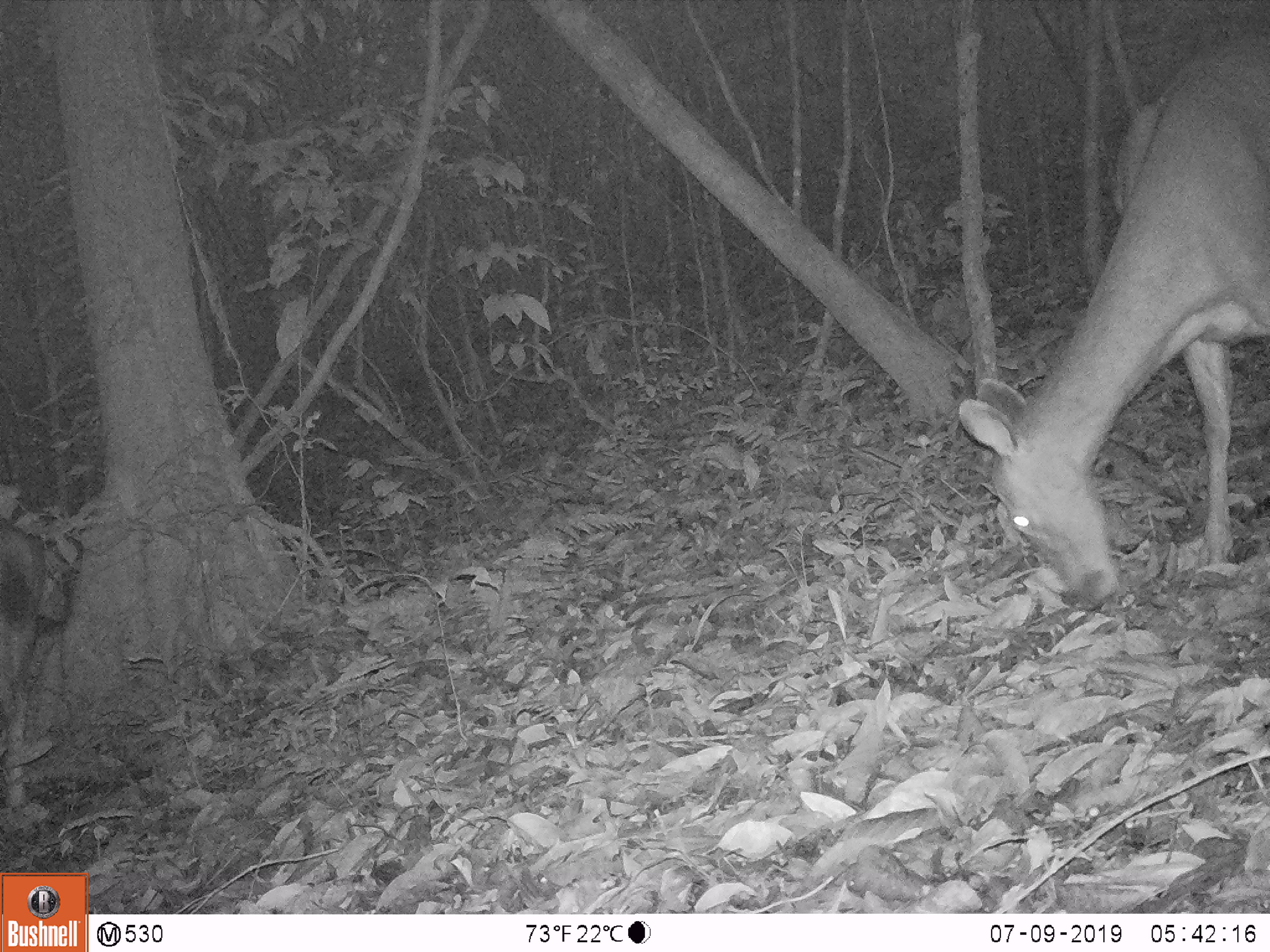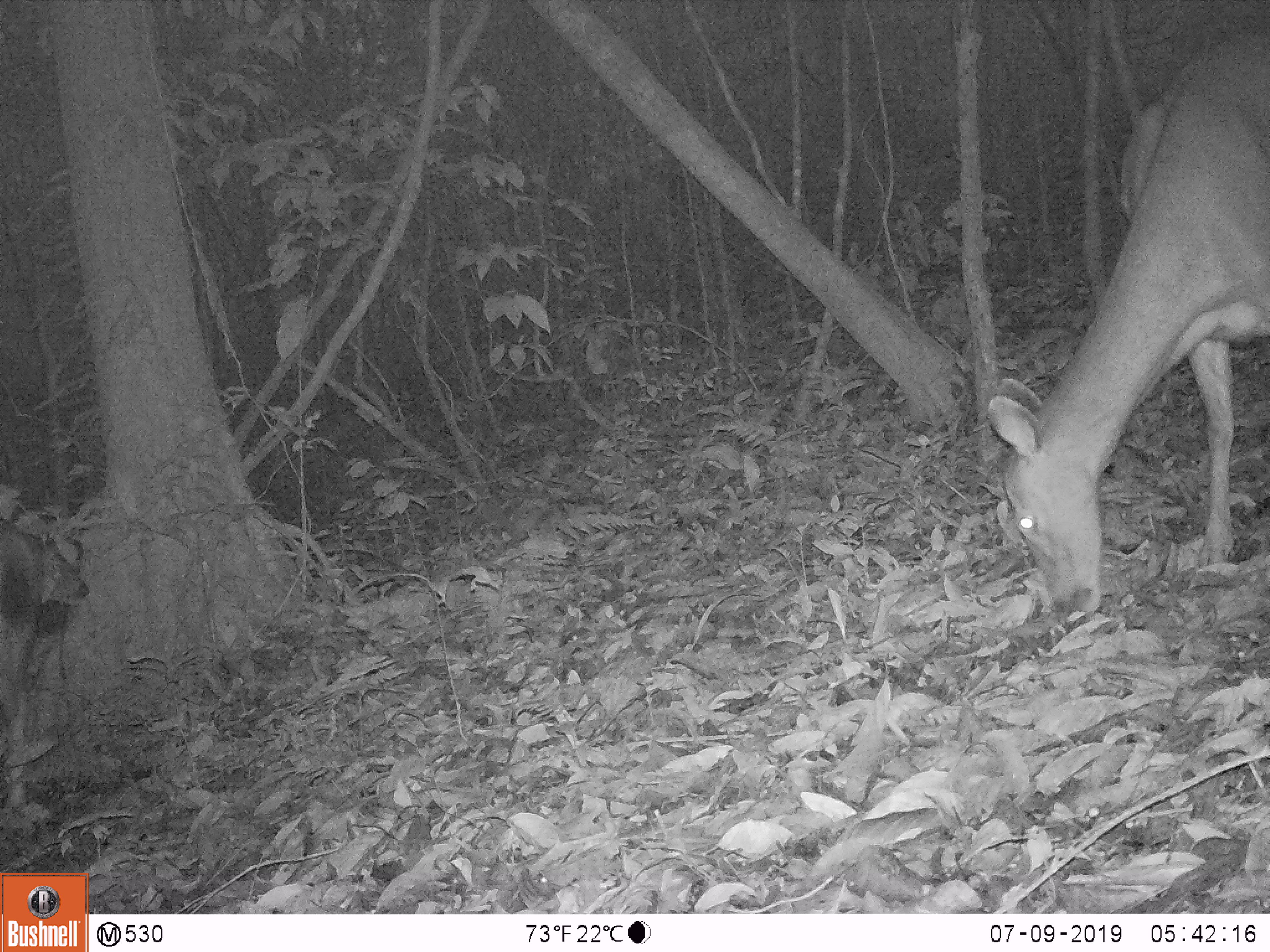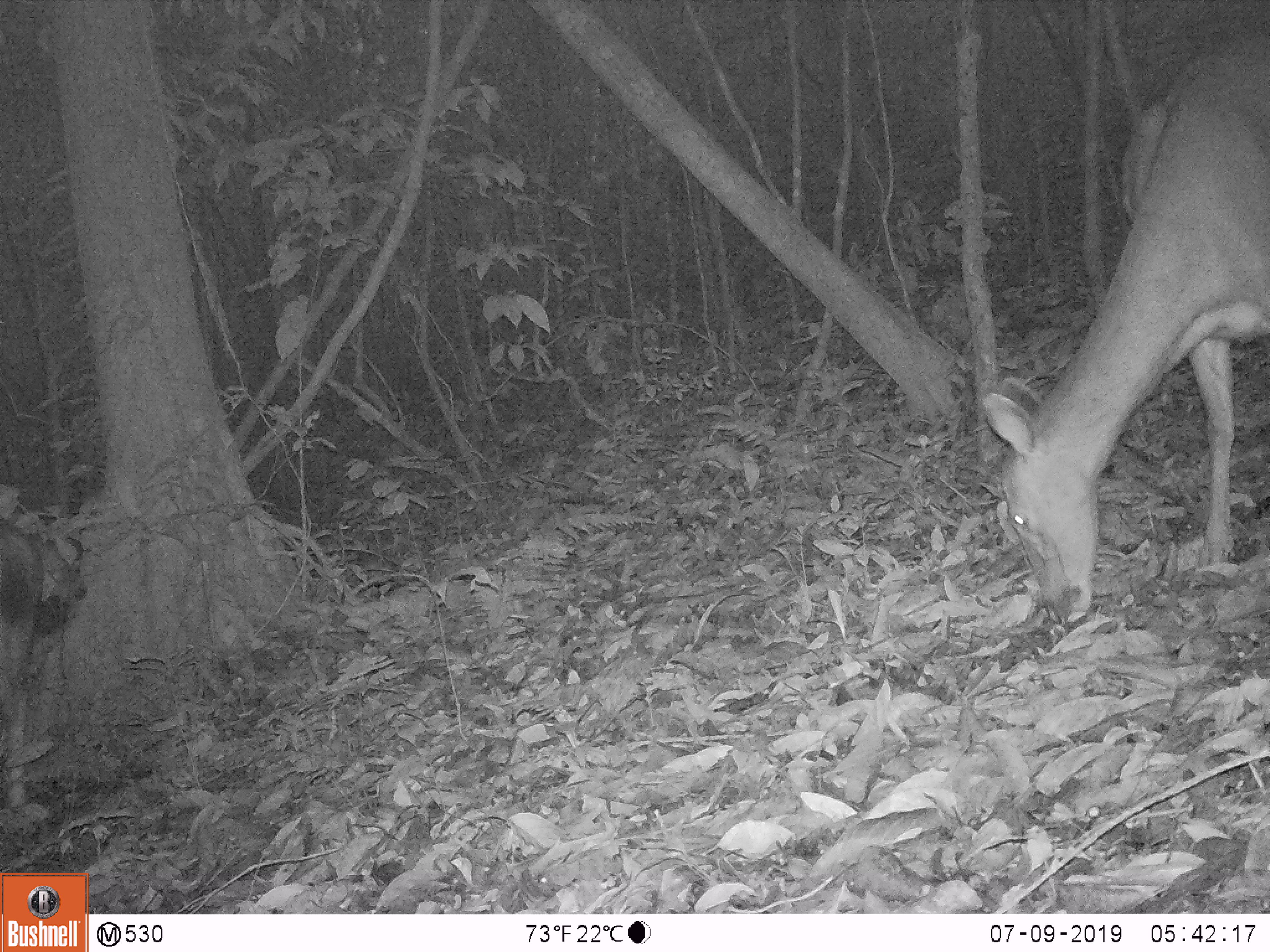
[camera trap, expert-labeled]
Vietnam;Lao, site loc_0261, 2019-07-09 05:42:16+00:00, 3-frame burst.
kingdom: Animalia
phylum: Chordata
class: Mammalia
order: Artiodactyla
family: Cervidae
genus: Rusa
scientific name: Rusa unicolor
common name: sambar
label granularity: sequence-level